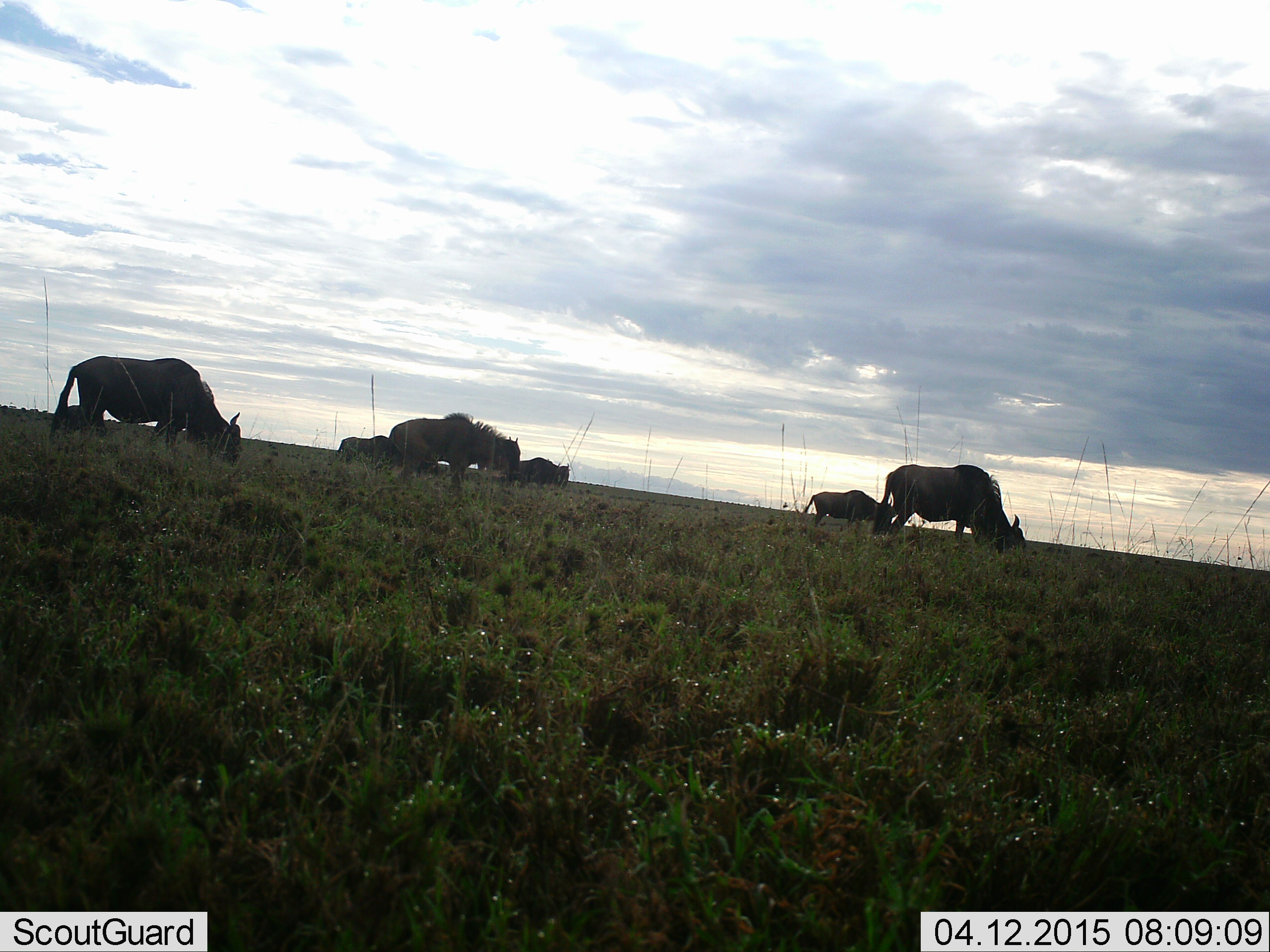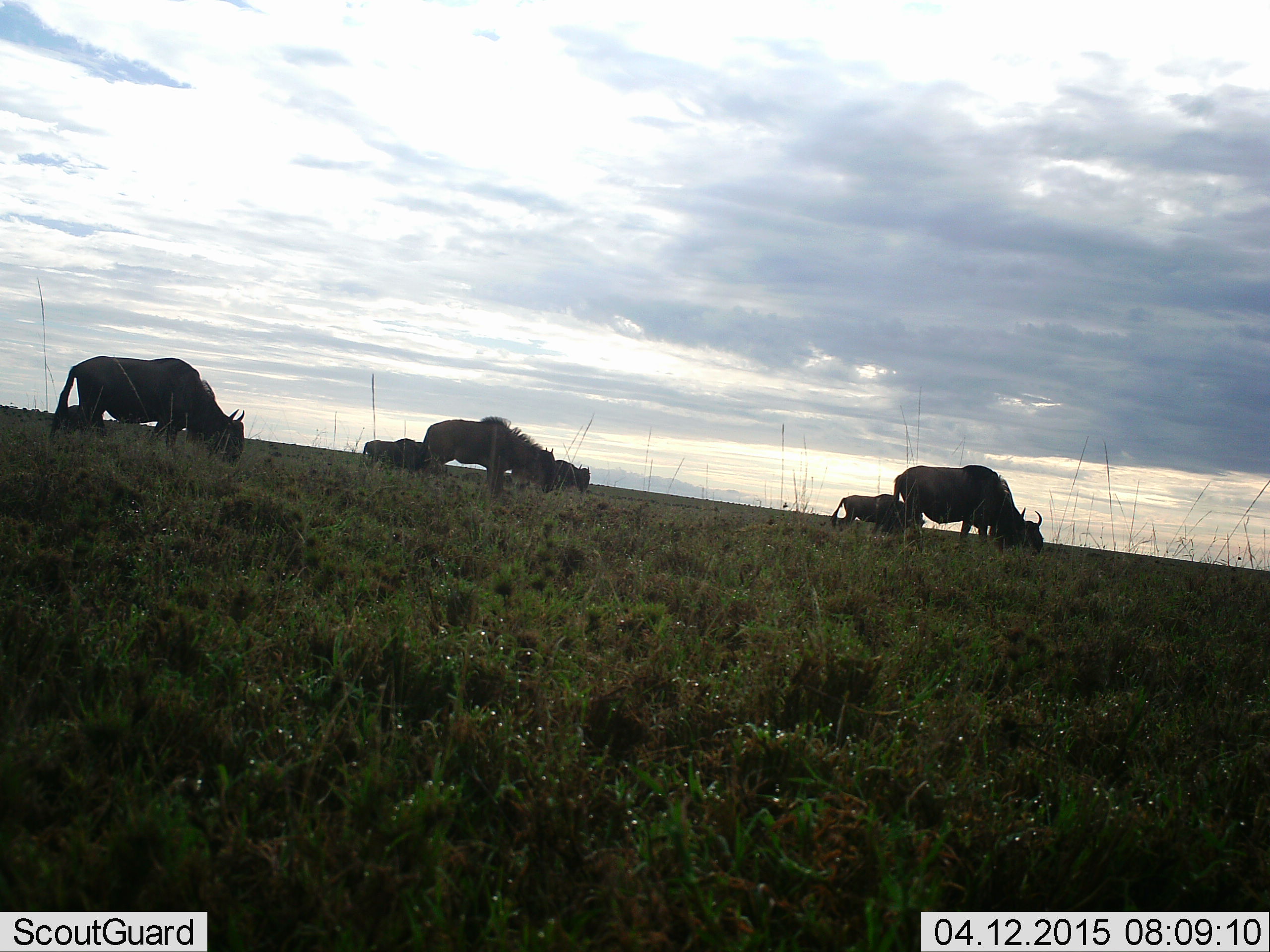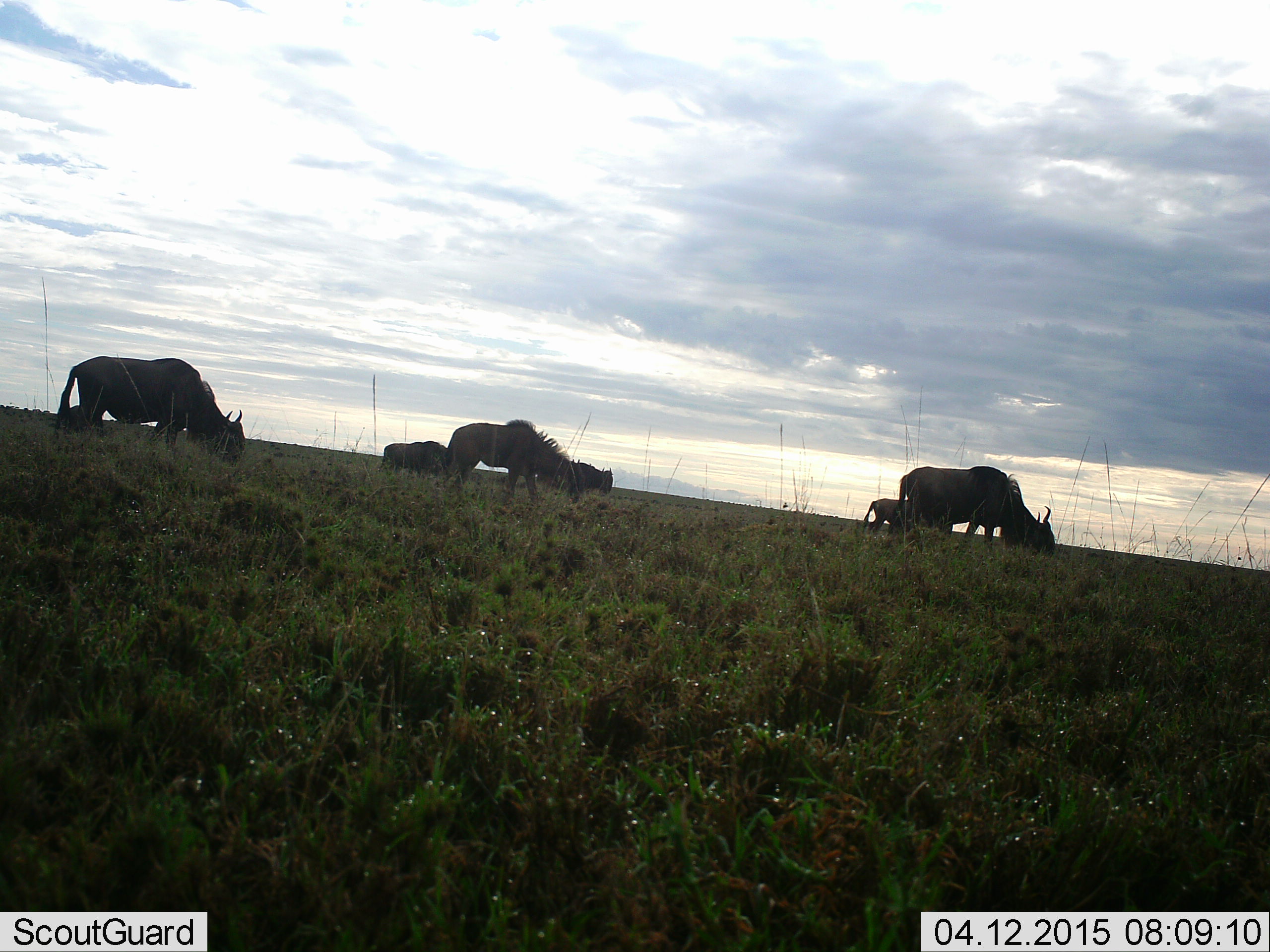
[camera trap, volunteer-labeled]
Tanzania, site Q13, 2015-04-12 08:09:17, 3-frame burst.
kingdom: Animalia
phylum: Chordata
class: Mammalia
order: Artiodactyla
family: Bovidae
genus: Connochaetes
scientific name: Connochaetes taurinus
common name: blue wildebeest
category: wildebeest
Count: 6.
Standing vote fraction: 20%.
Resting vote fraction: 0%.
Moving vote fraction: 10%.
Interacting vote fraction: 0%.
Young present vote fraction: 10%.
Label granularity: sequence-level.